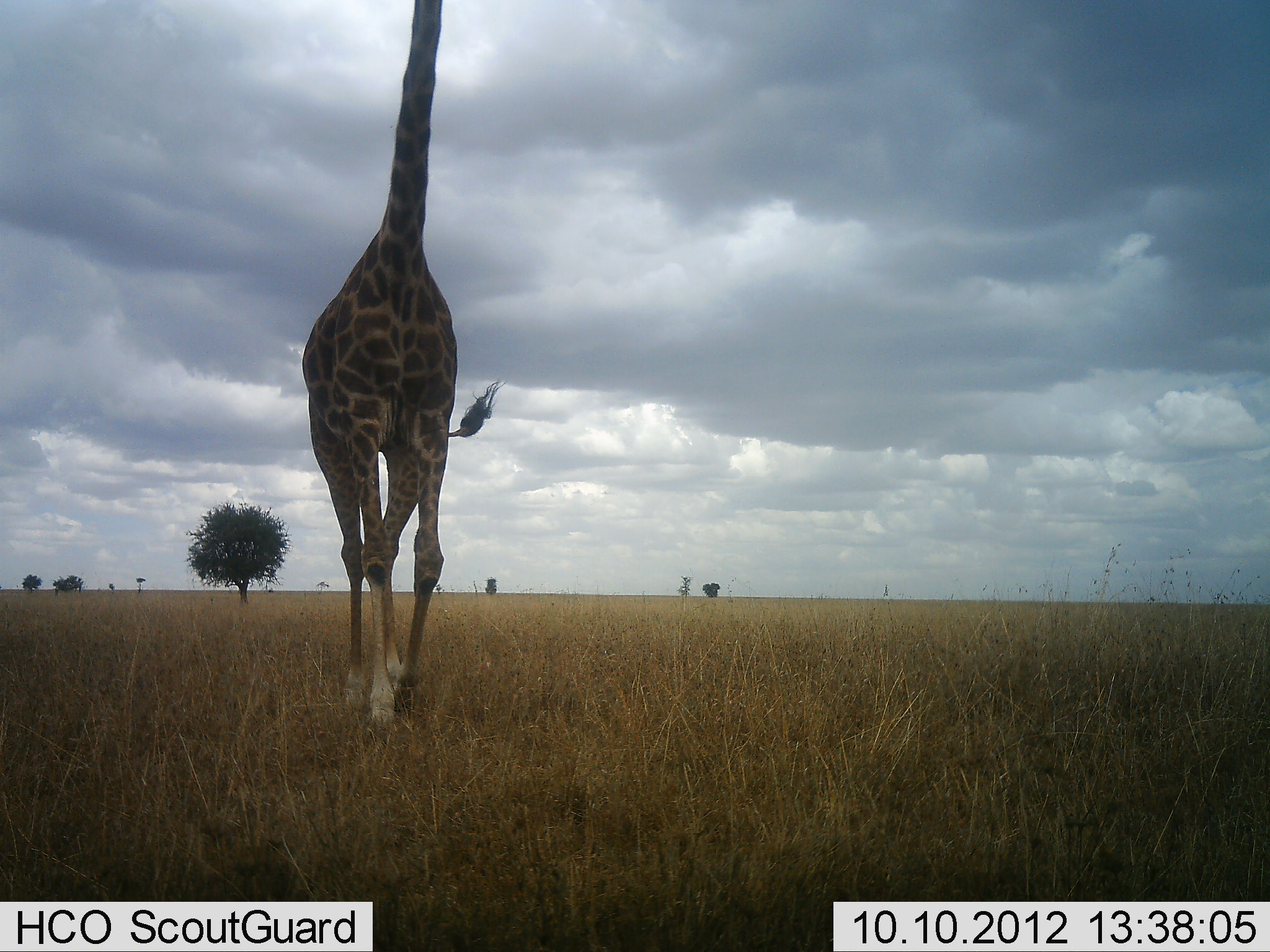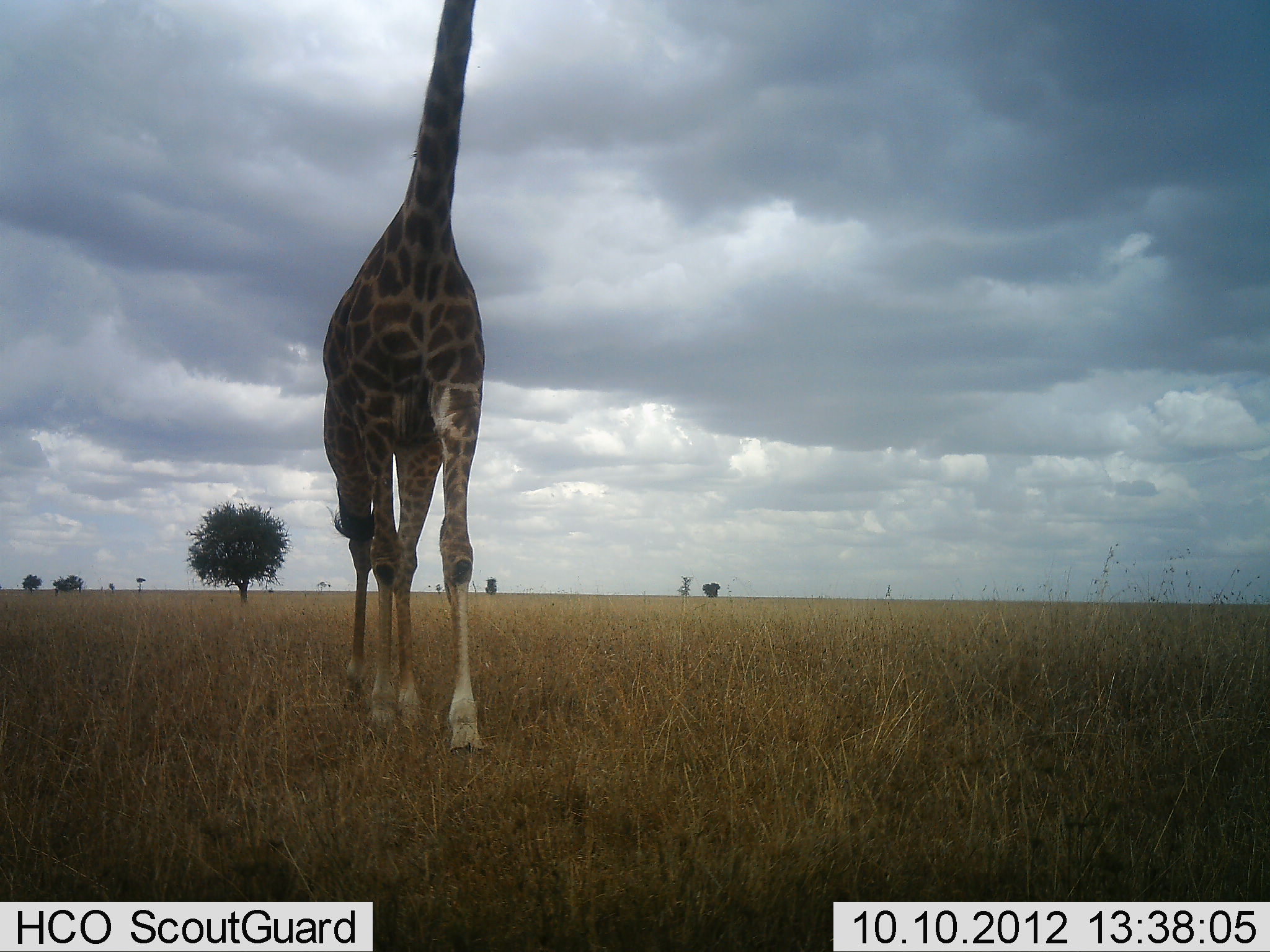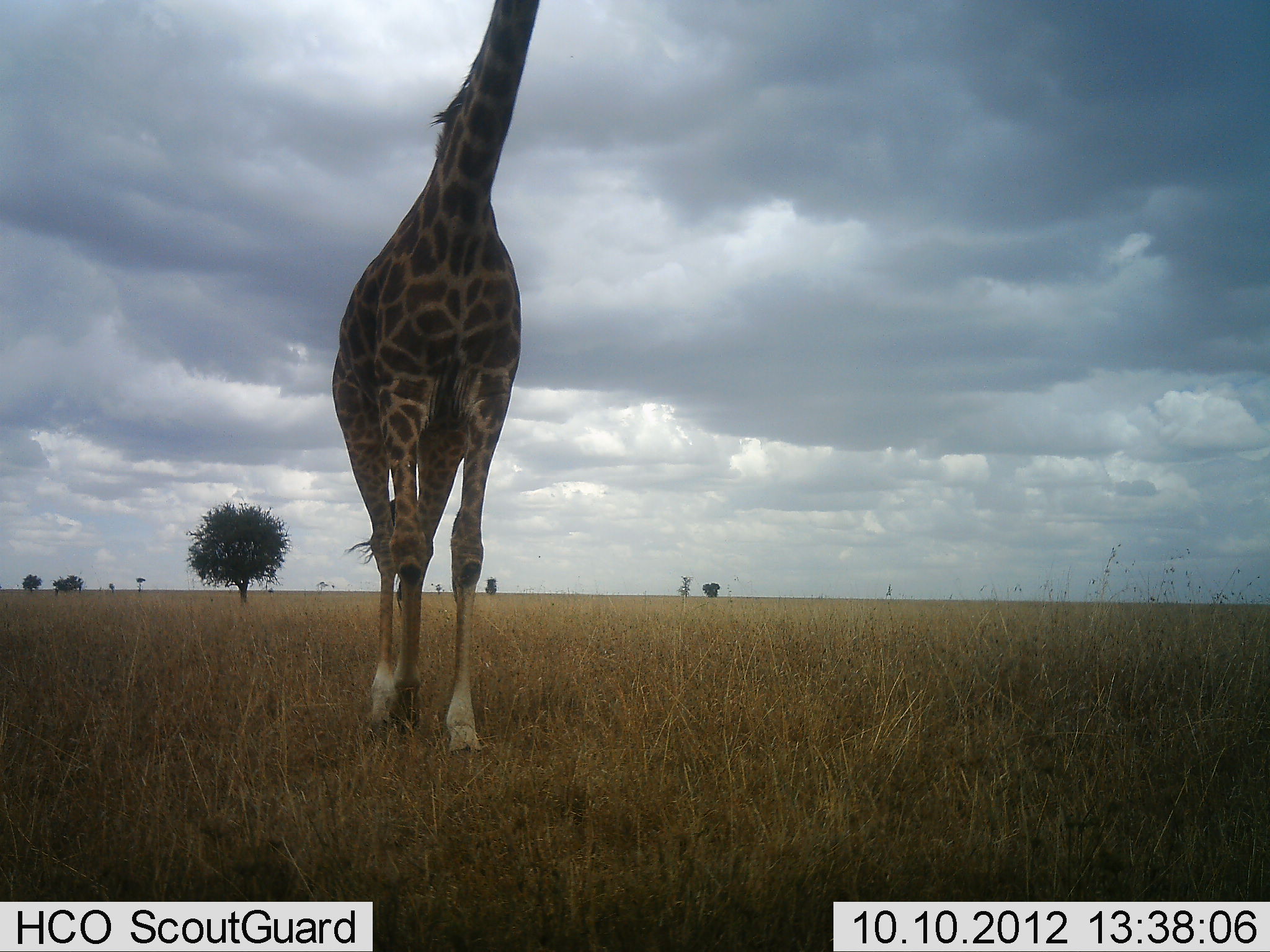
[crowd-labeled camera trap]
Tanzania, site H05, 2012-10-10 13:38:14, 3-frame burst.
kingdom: Animalia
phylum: Chordata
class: Mammalia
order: Artiodactyla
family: Giraffidae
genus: Giraffa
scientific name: Giraffa camelopardalis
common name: giraffe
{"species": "giraffe (Giraffa camelopardalis)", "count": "1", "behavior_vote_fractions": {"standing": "10%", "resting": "0%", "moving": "90%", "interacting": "0%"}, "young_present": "0%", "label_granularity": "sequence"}